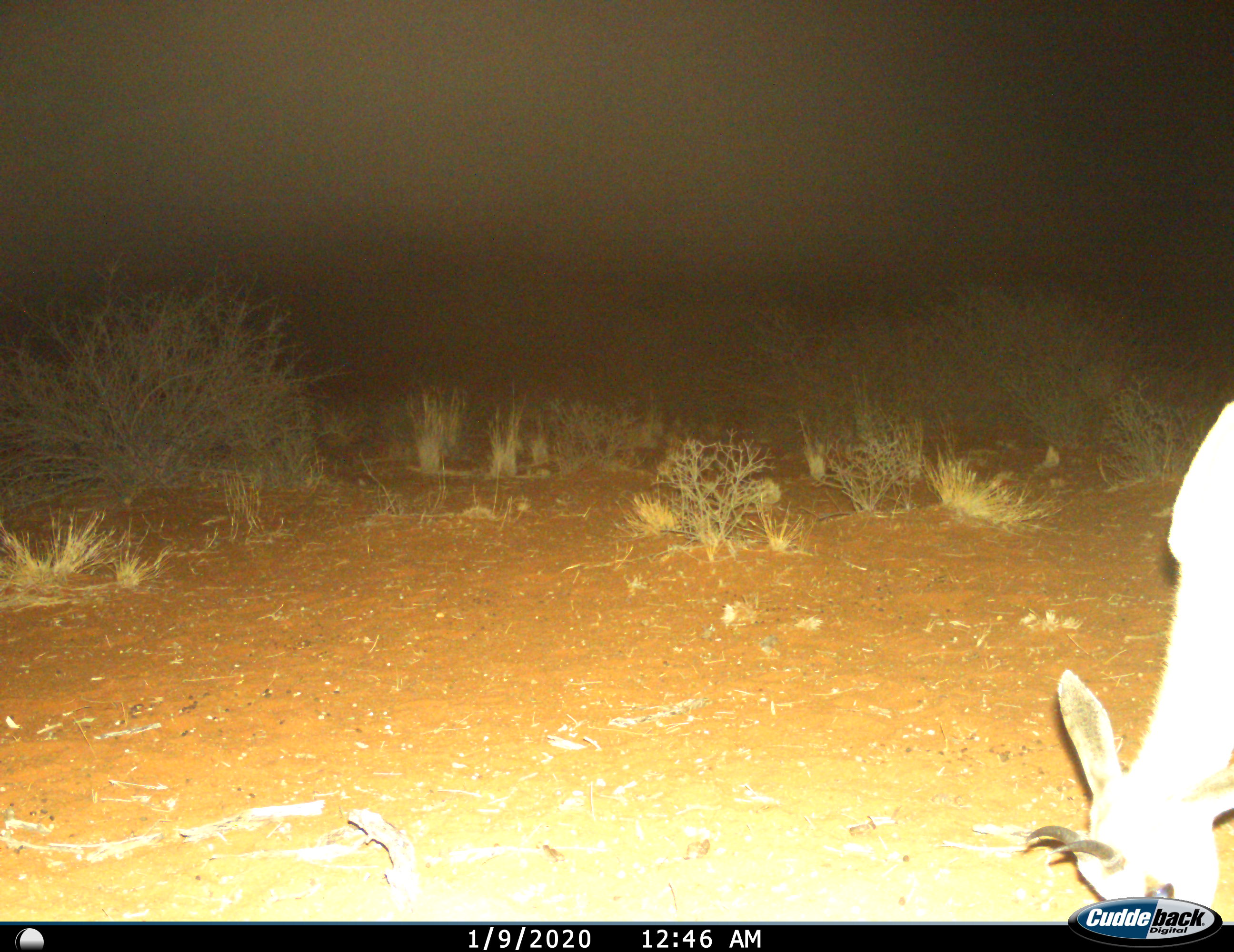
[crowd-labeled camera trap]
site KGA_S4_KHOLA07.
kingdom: Animalia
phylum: Chordata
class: Mammalia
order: Artiodactyla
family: Bovidae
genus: Antidorcas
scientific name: Antidorcas marsupialis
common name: springbok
Springbok (Antidorcas marsupialis), count 1. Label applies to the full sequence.